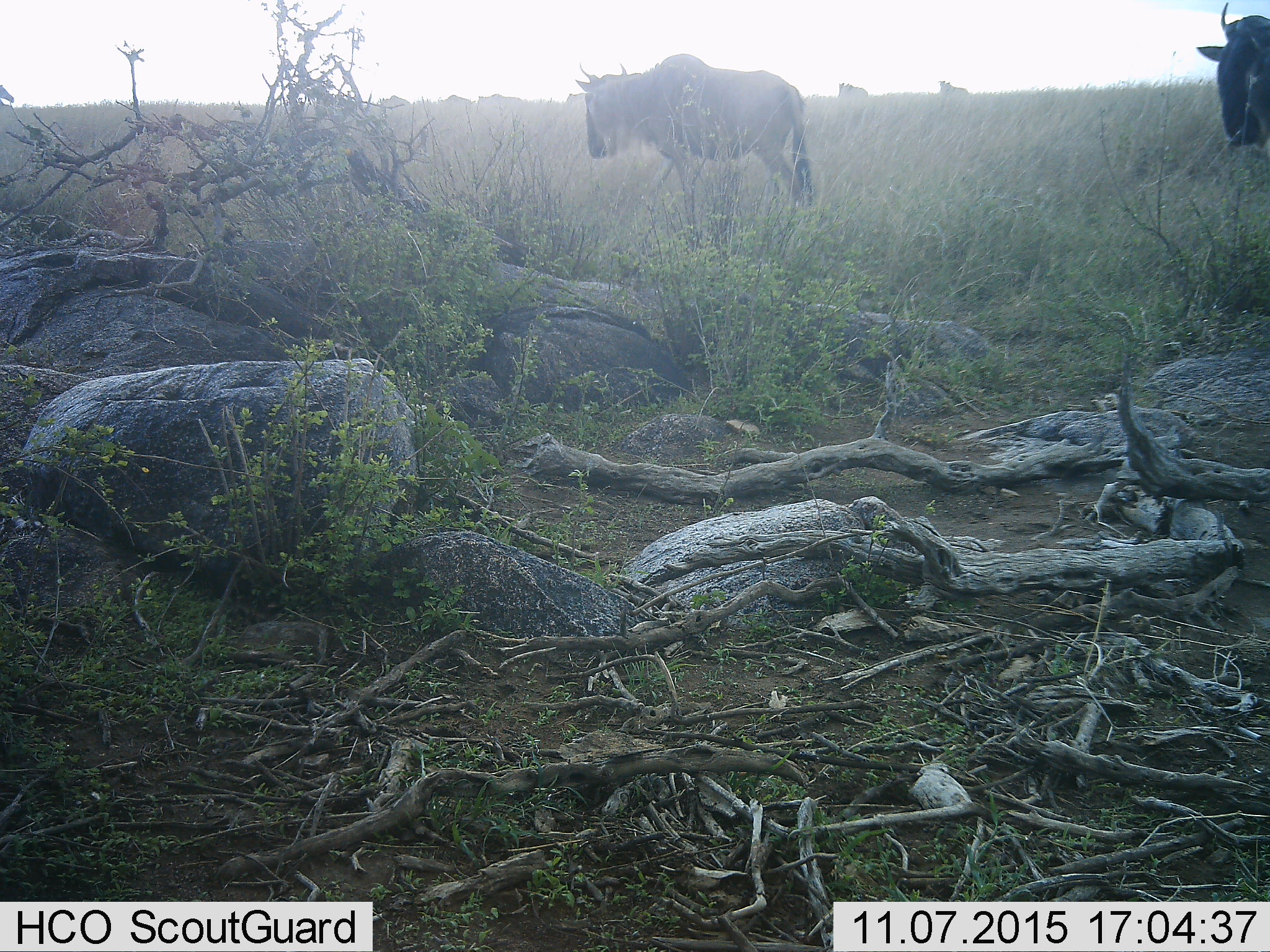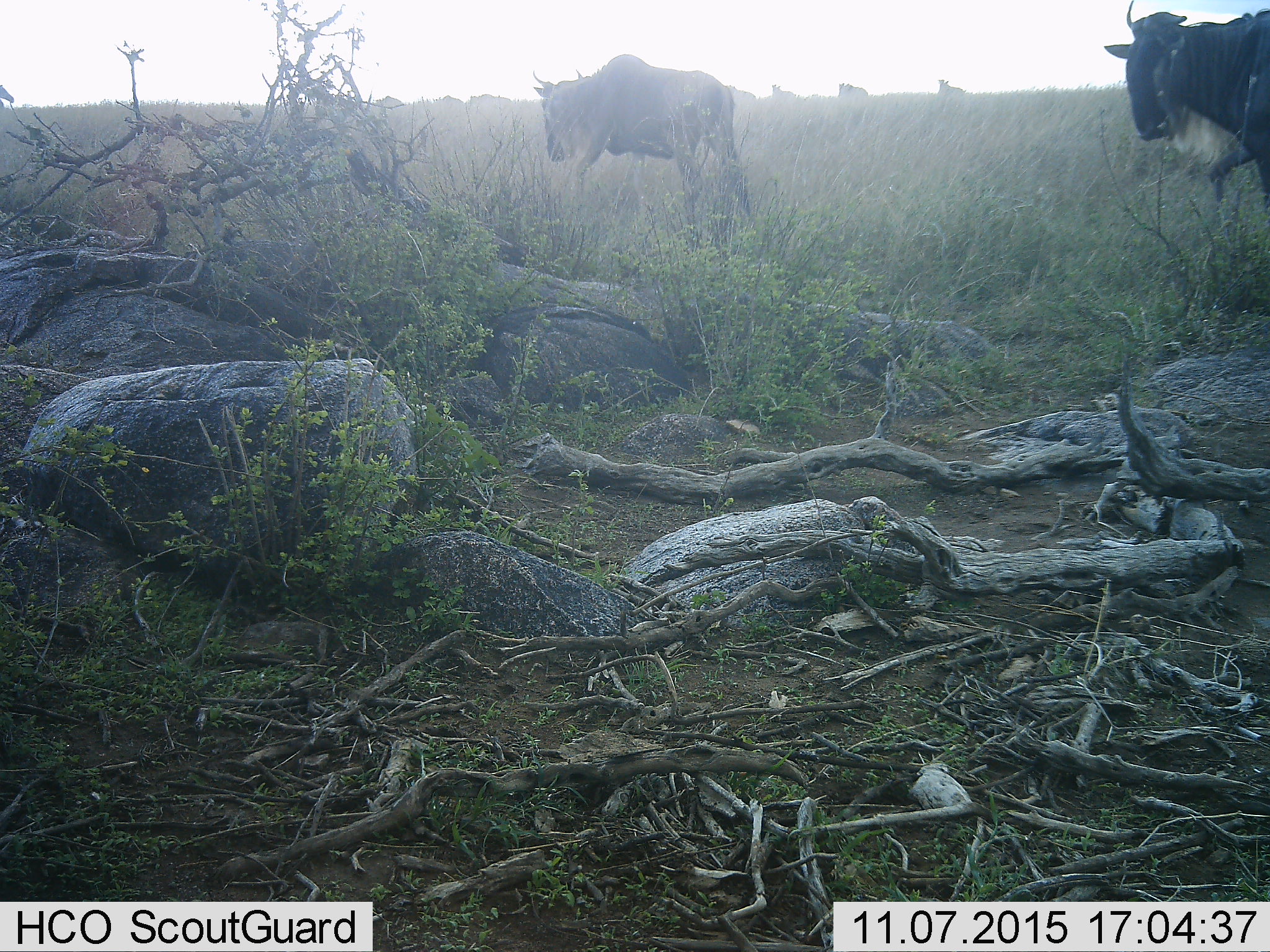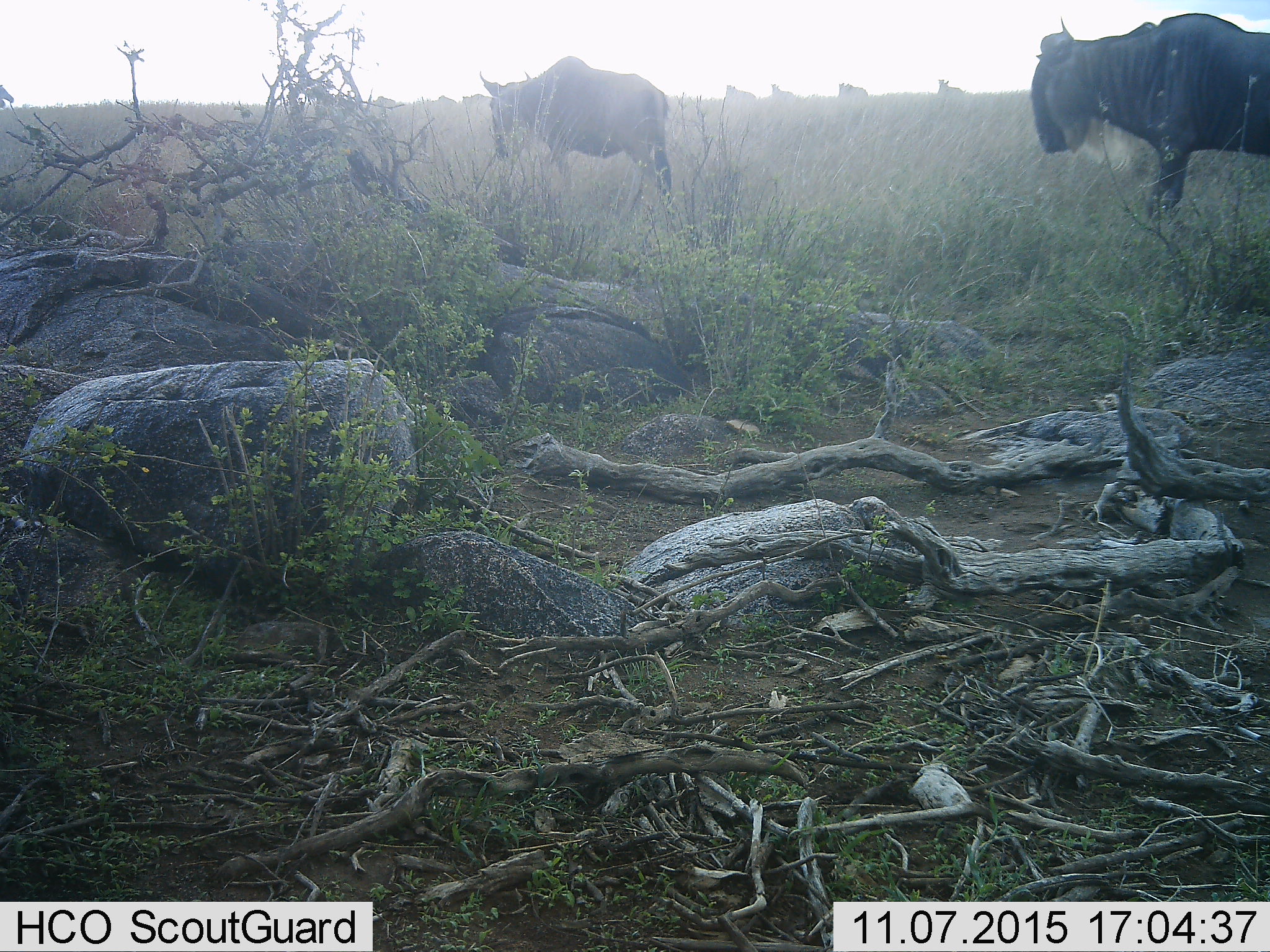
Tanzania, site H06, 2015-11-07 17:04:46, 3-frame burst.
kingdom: Animalia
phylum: Chordata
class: Mammalia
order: Artiodactyla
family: Bovidae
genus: Connochaetes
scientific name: Connochaetes taurinus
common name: blue wildebeest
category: wildebeest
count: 7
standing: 33%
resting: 0%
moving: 89%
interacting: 0%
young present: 0%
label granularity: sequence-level